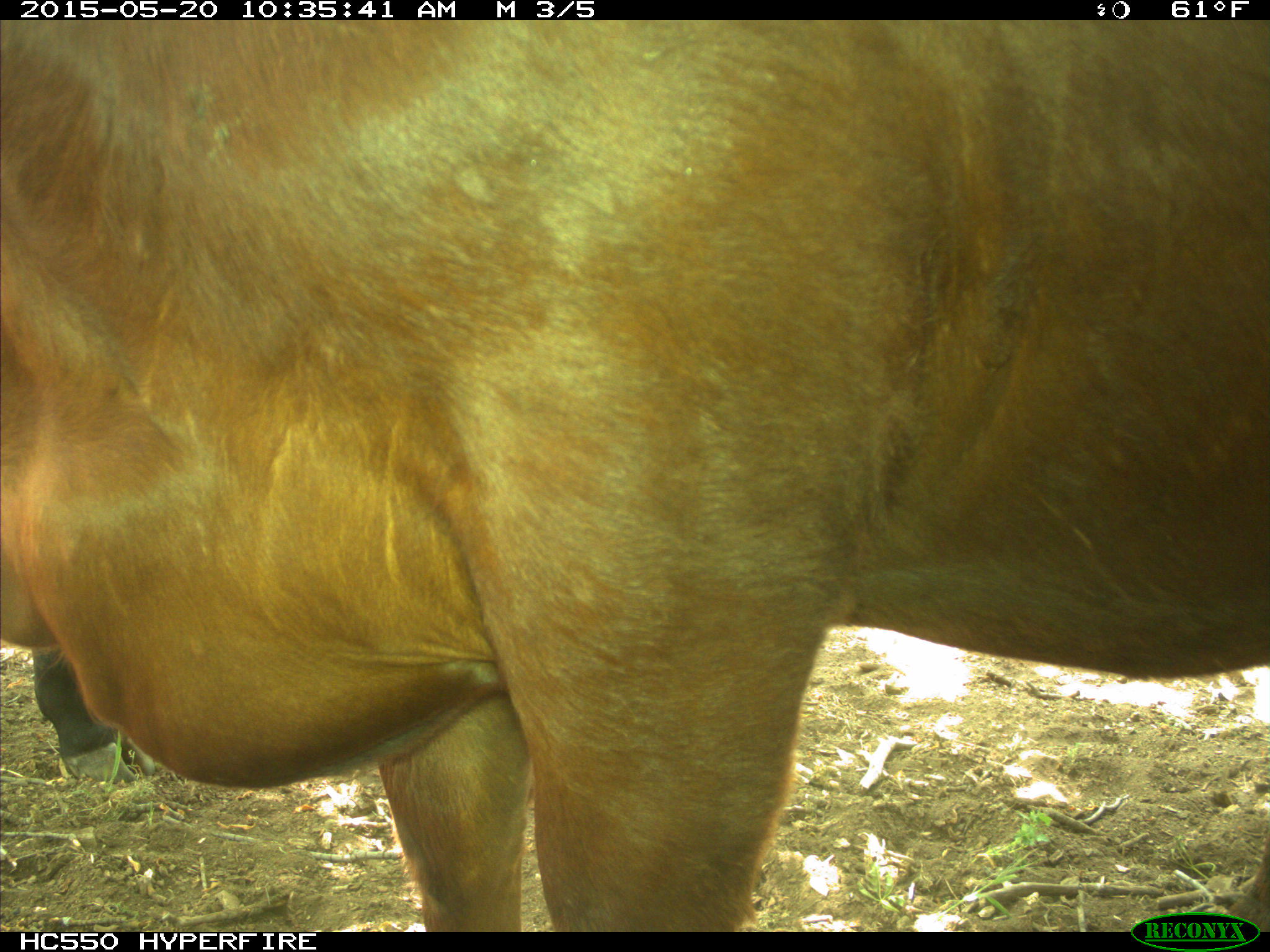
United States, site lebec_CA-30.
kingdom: Animalia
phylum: Chordata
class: Mammalia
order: Artiodactyla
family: Bovidae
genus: Bos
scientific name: Bos taurus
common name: domestic cow